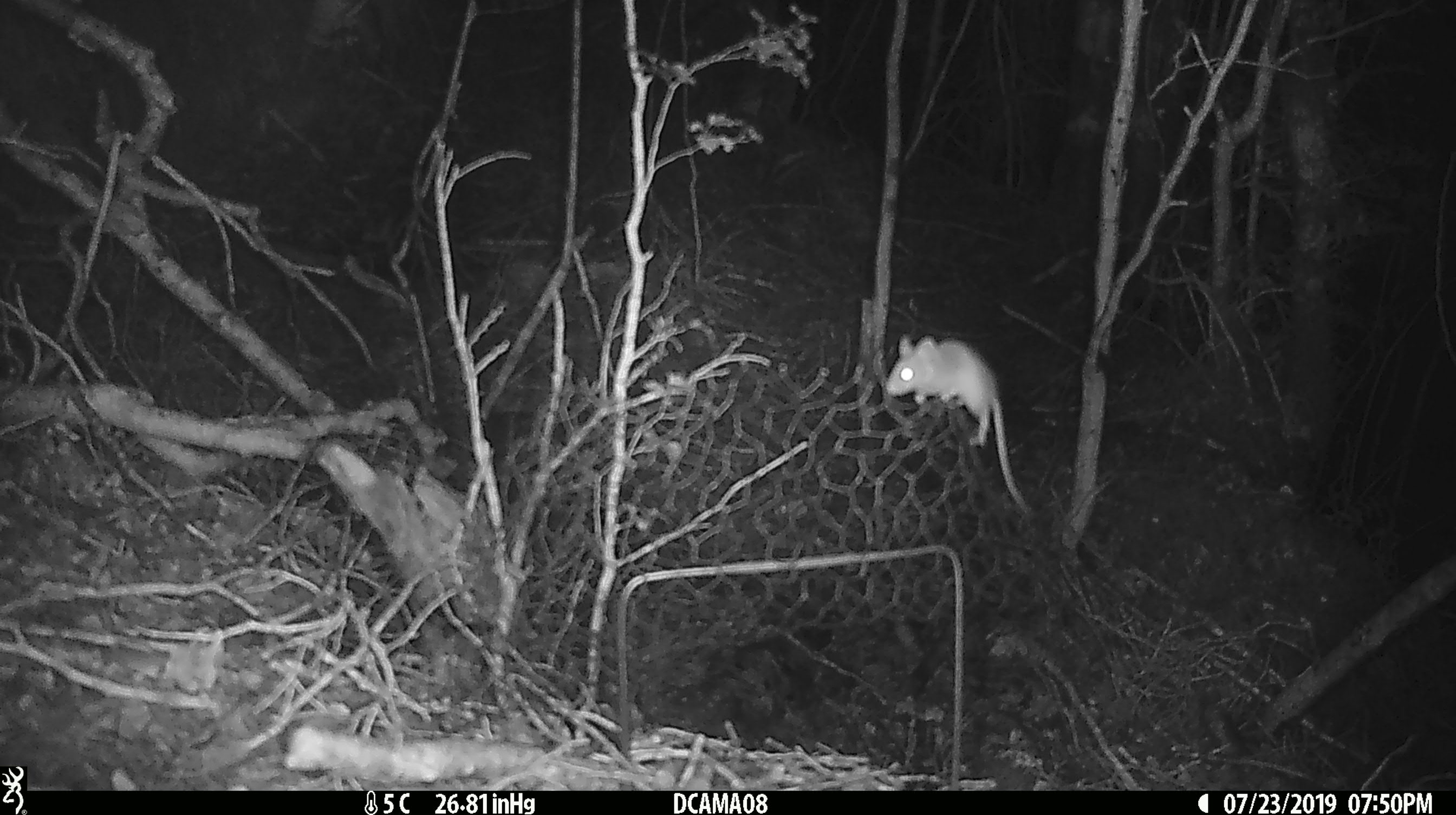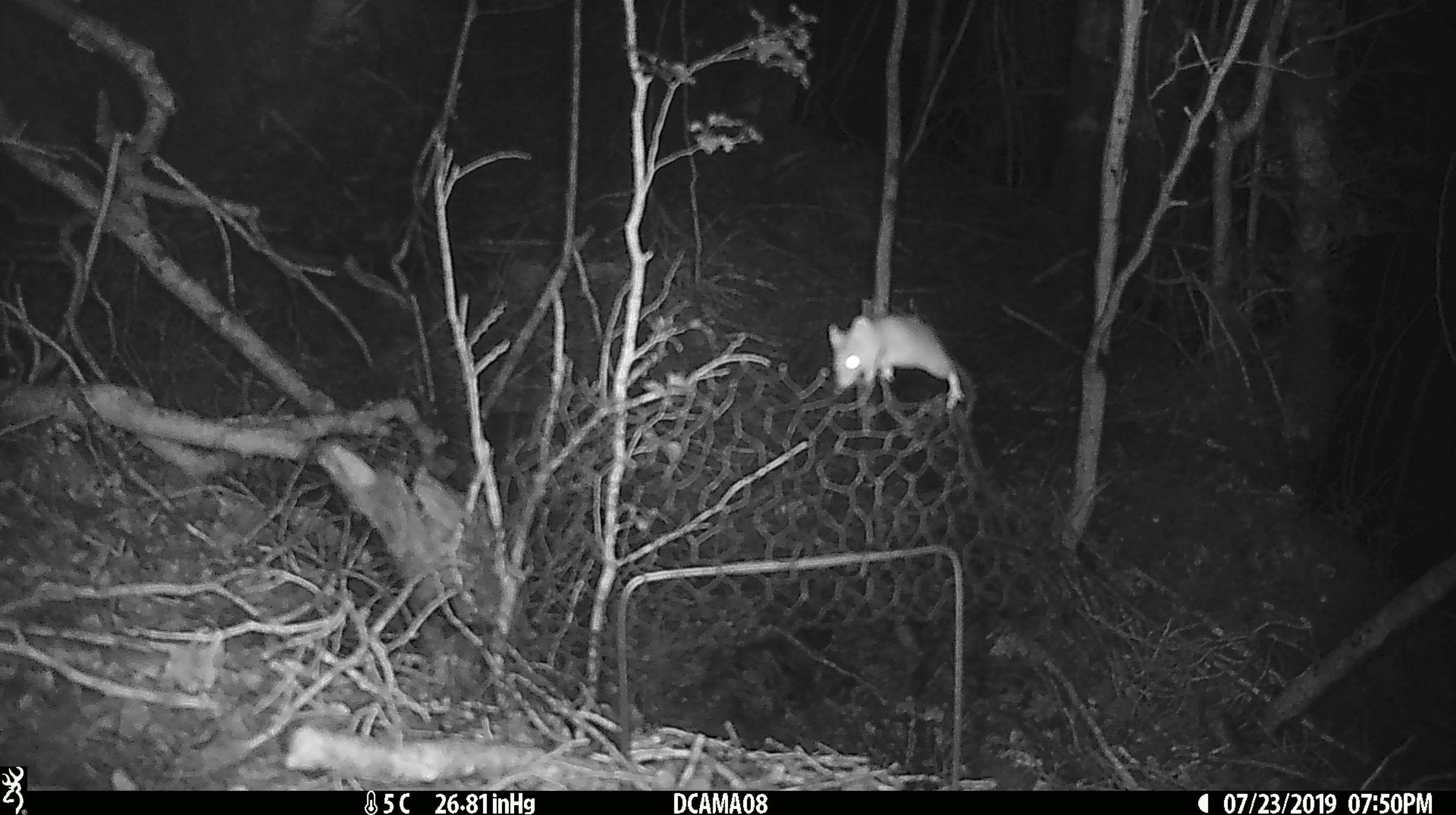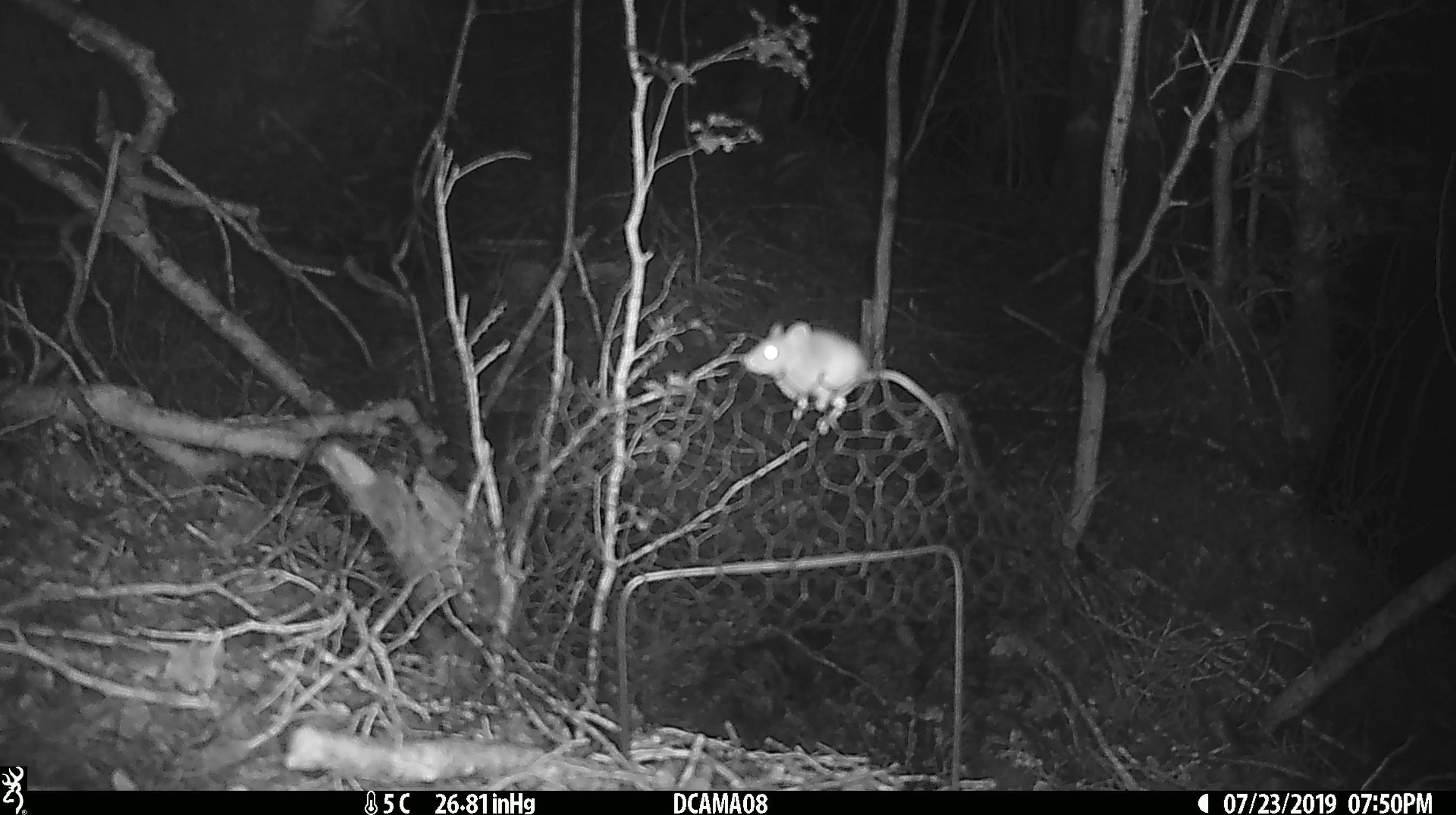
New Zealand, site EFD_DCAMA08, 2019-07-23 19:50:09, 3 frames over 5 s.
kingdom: Animalia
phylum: Chordata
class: Mammalia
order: Rodentia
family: Muridae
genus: Mus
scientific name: Mus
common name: mouse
Mouse (Mus).